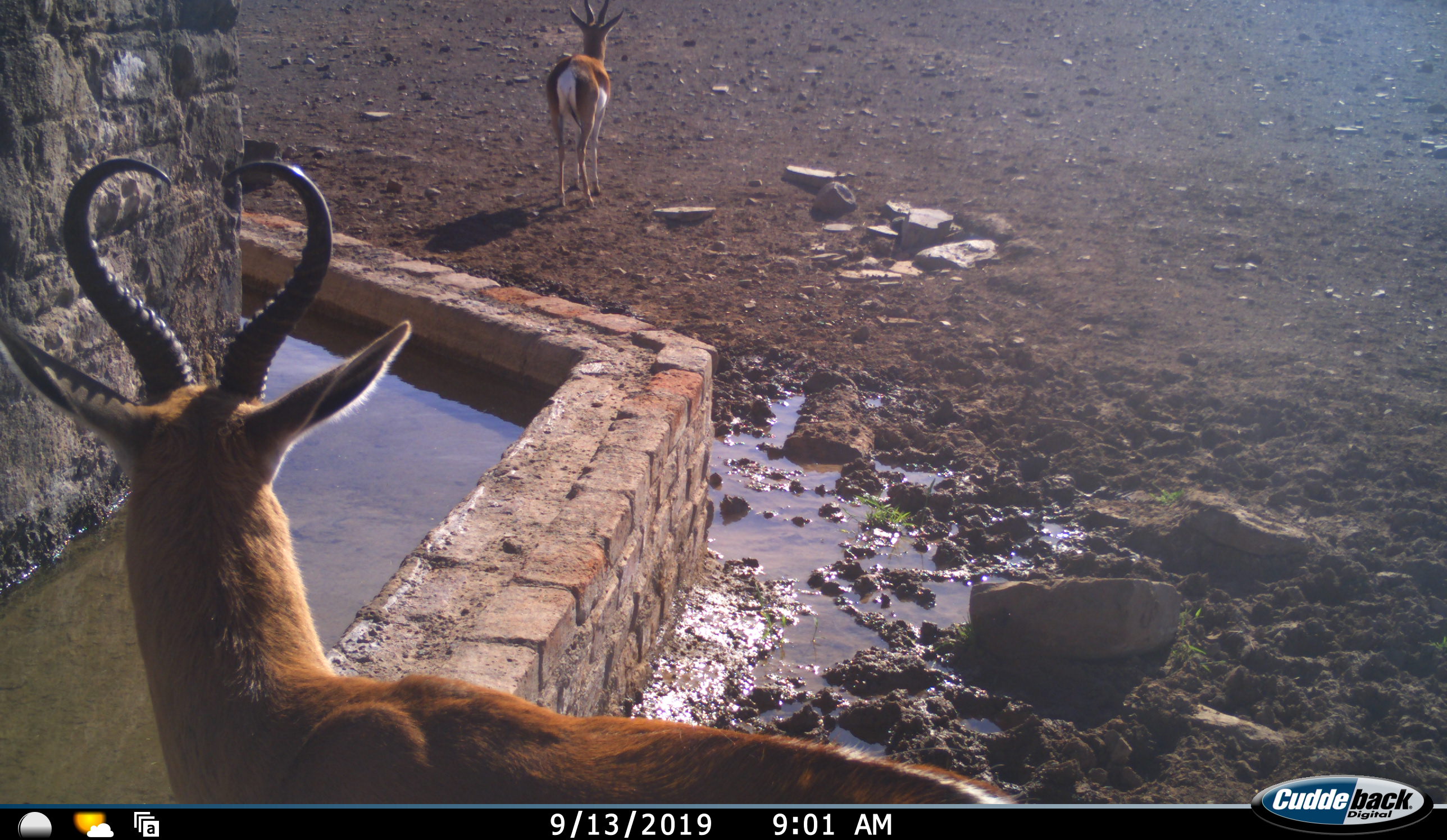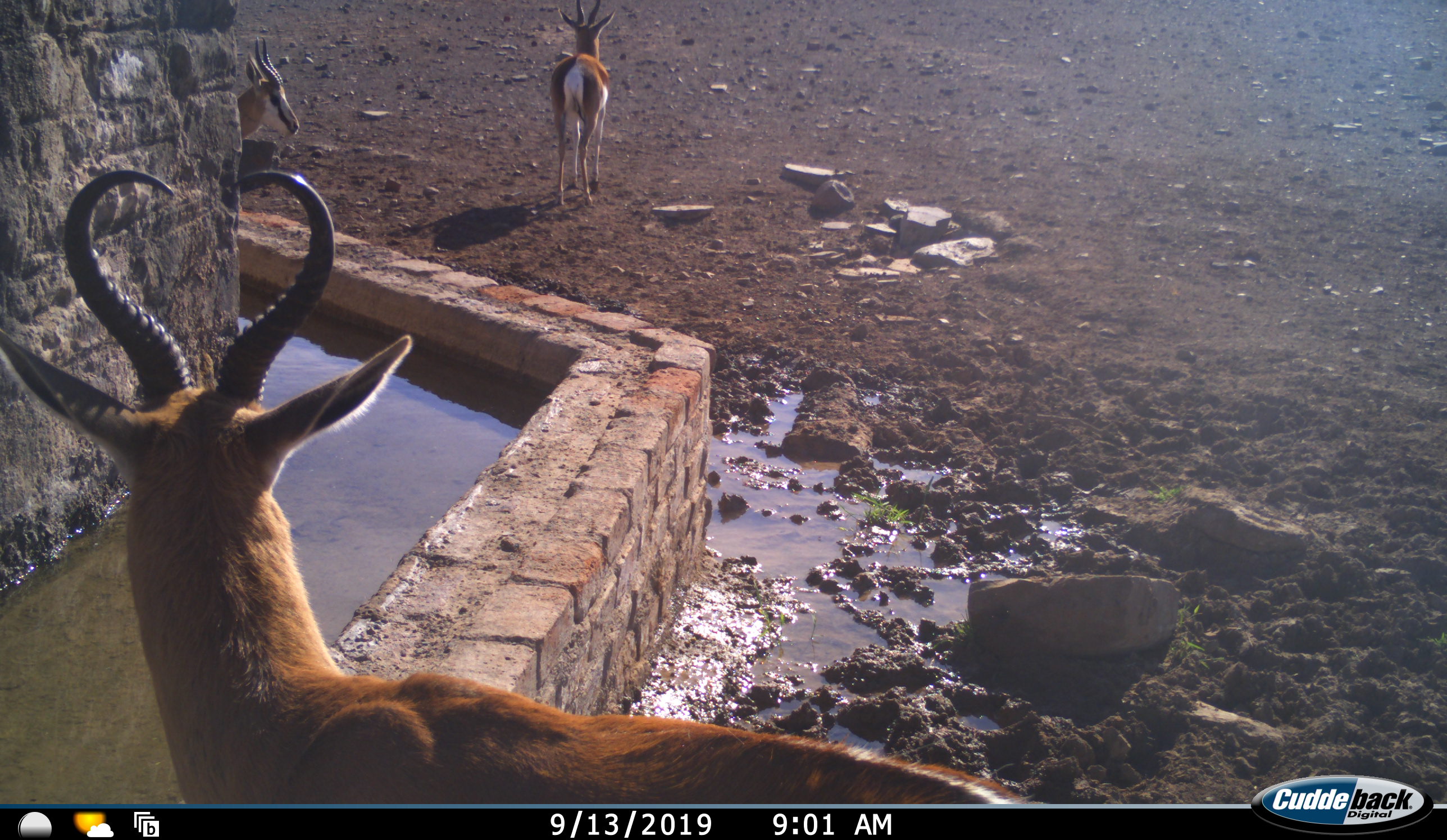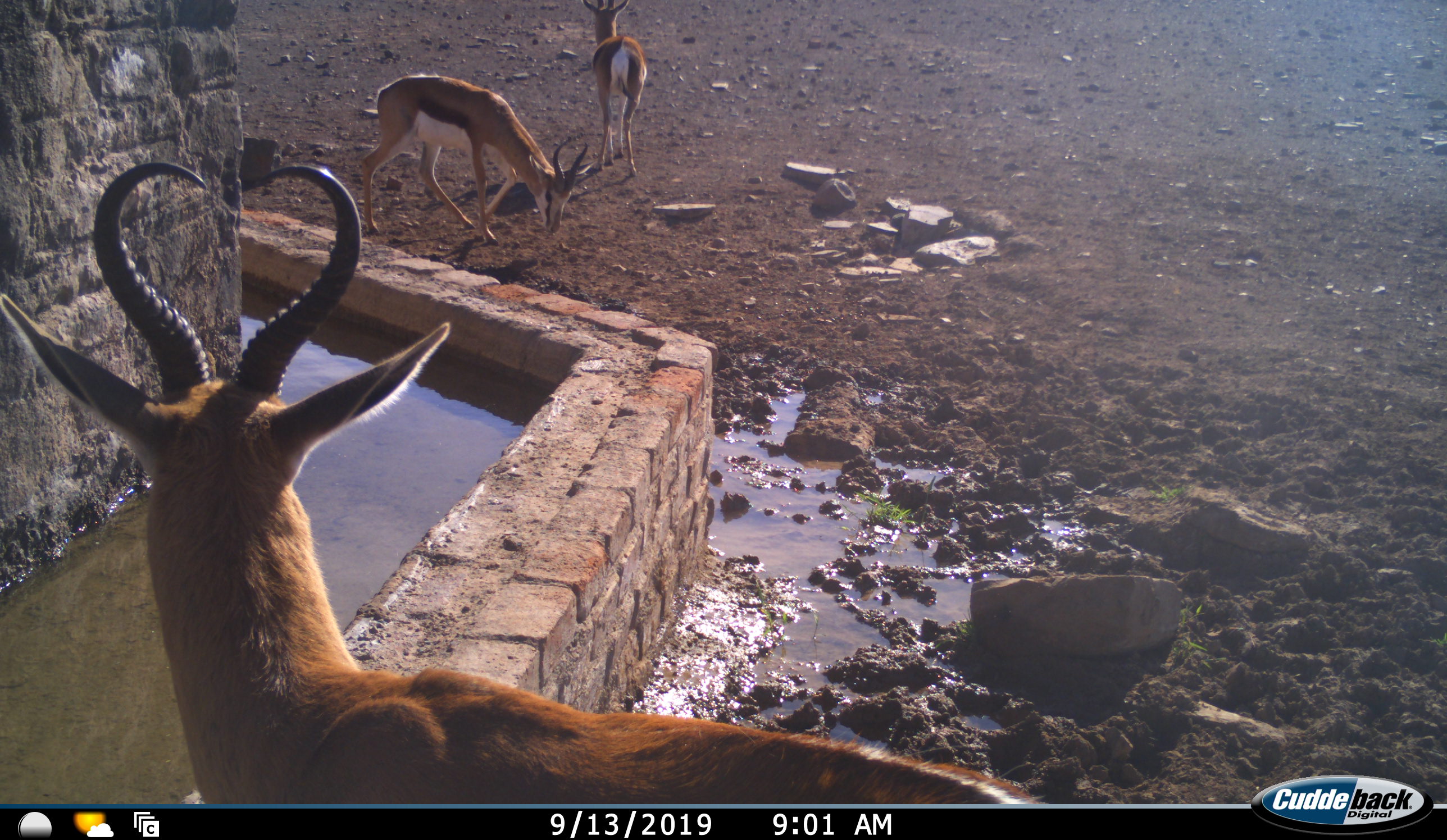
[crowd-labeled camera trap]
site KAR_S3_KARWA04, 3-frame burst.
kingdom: Animalia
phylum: Chordata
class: Mammalia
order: Artiodactyla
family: Bovidae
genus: Antidorcas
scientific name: Antidorcas marsupialis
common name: springbok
Springbok (Antidorcas marsupialis), count 3. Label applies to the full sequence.